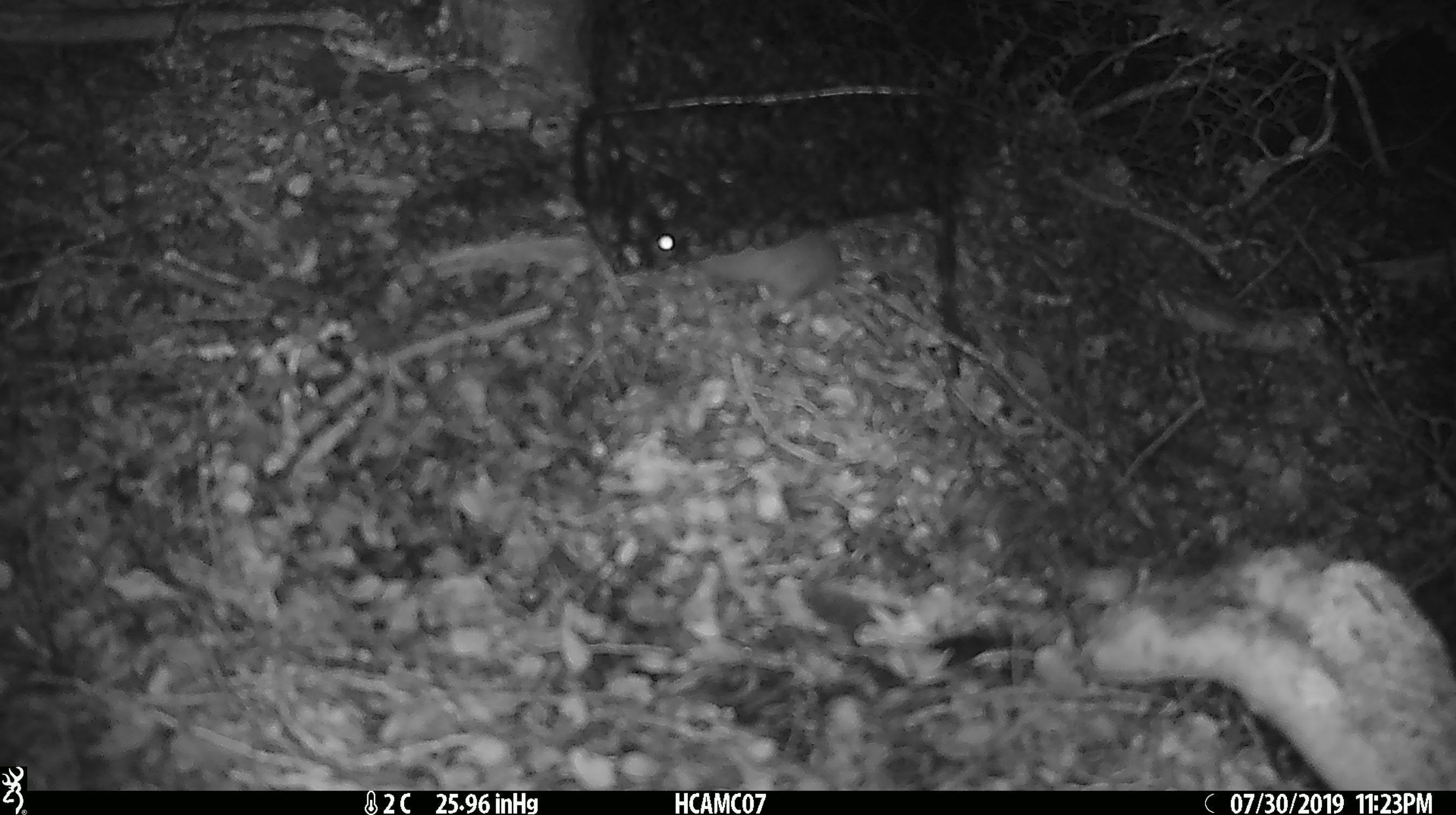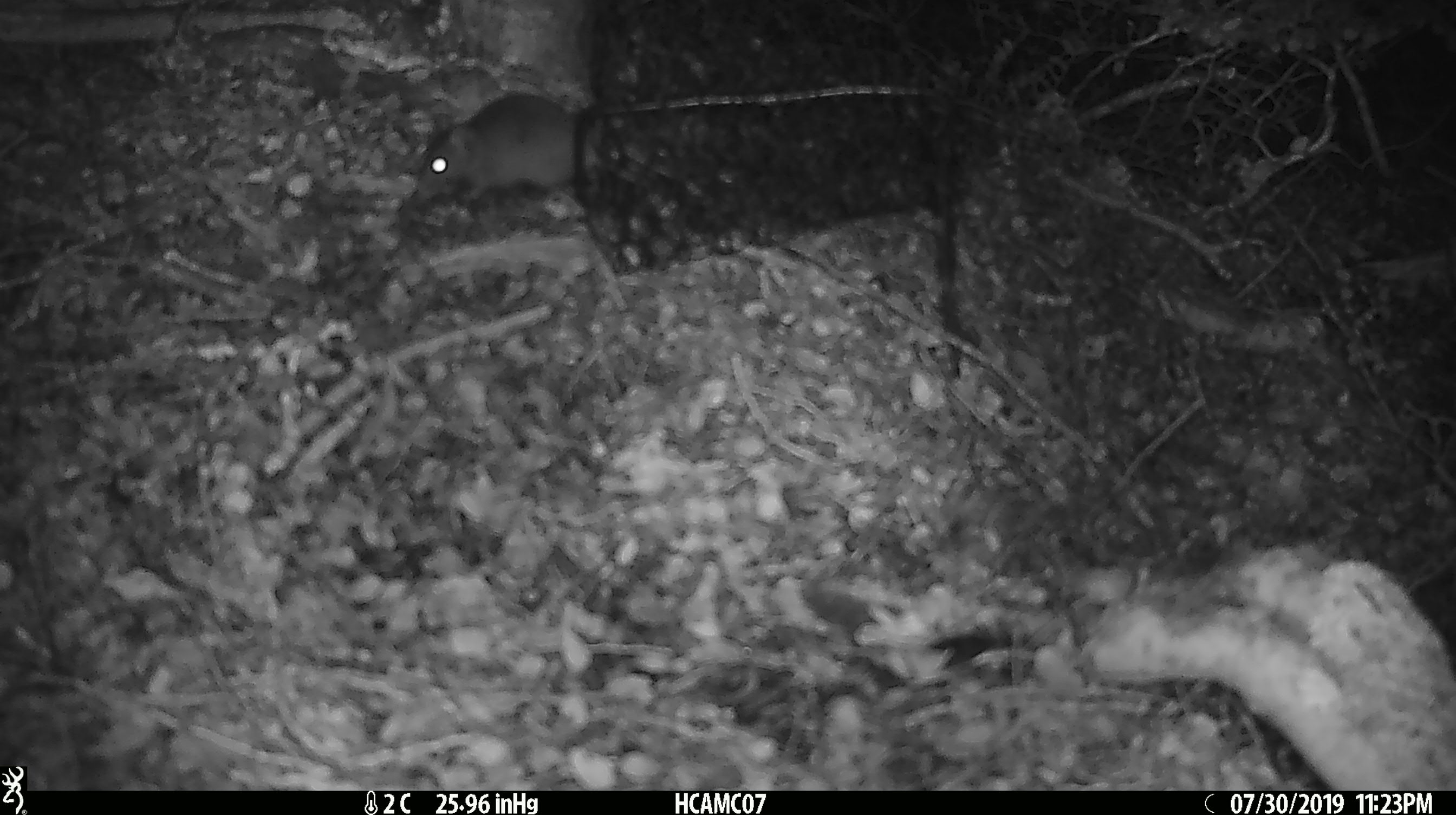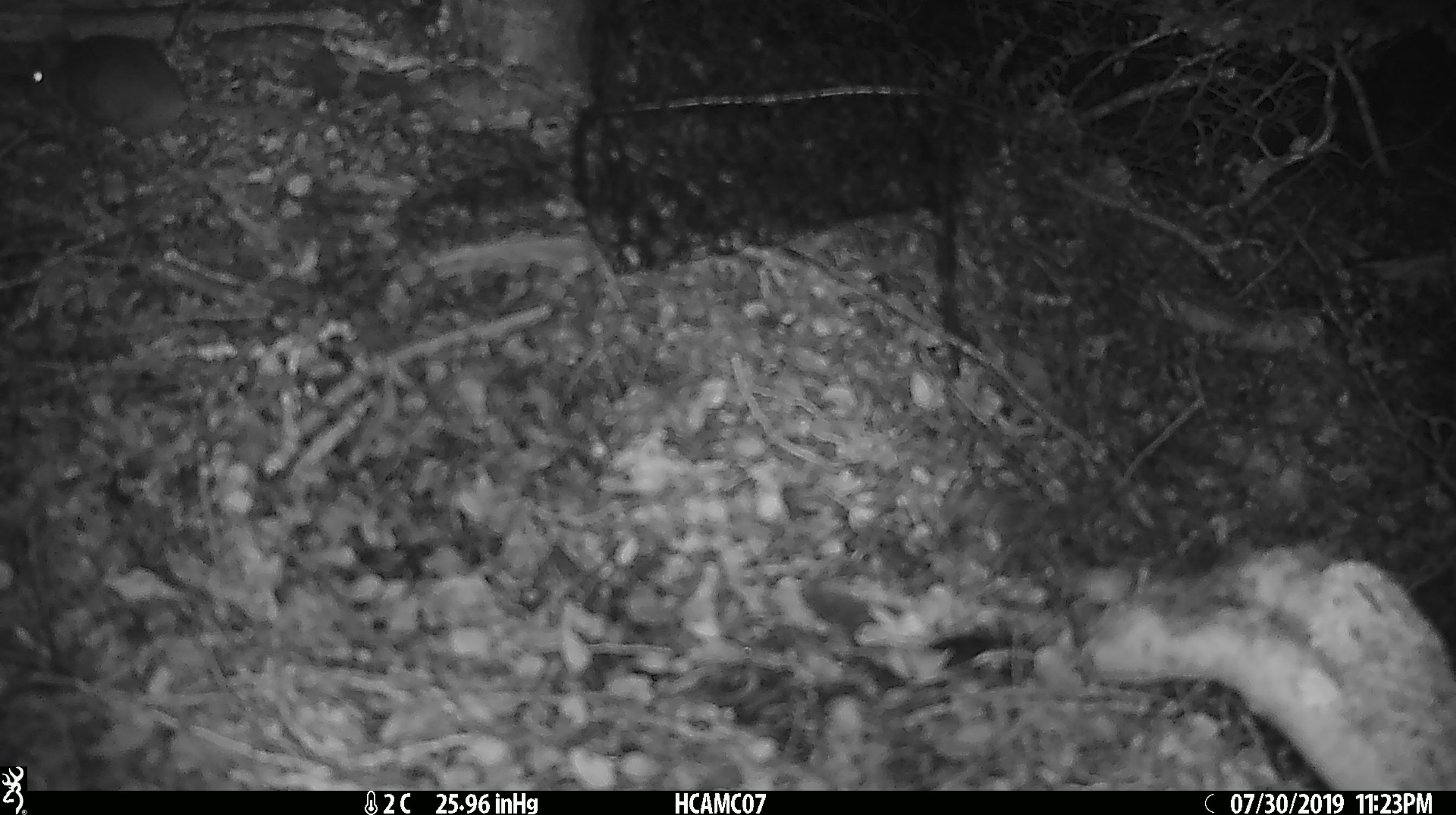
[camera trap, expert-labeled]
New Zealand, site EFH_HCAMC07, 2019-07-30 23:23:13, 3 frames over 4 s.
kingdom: Animalia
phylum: Chordata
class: Mammalia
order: Rodentia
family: Muridae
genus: Mus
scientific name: Mus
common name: mouse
Mouse (Mus).